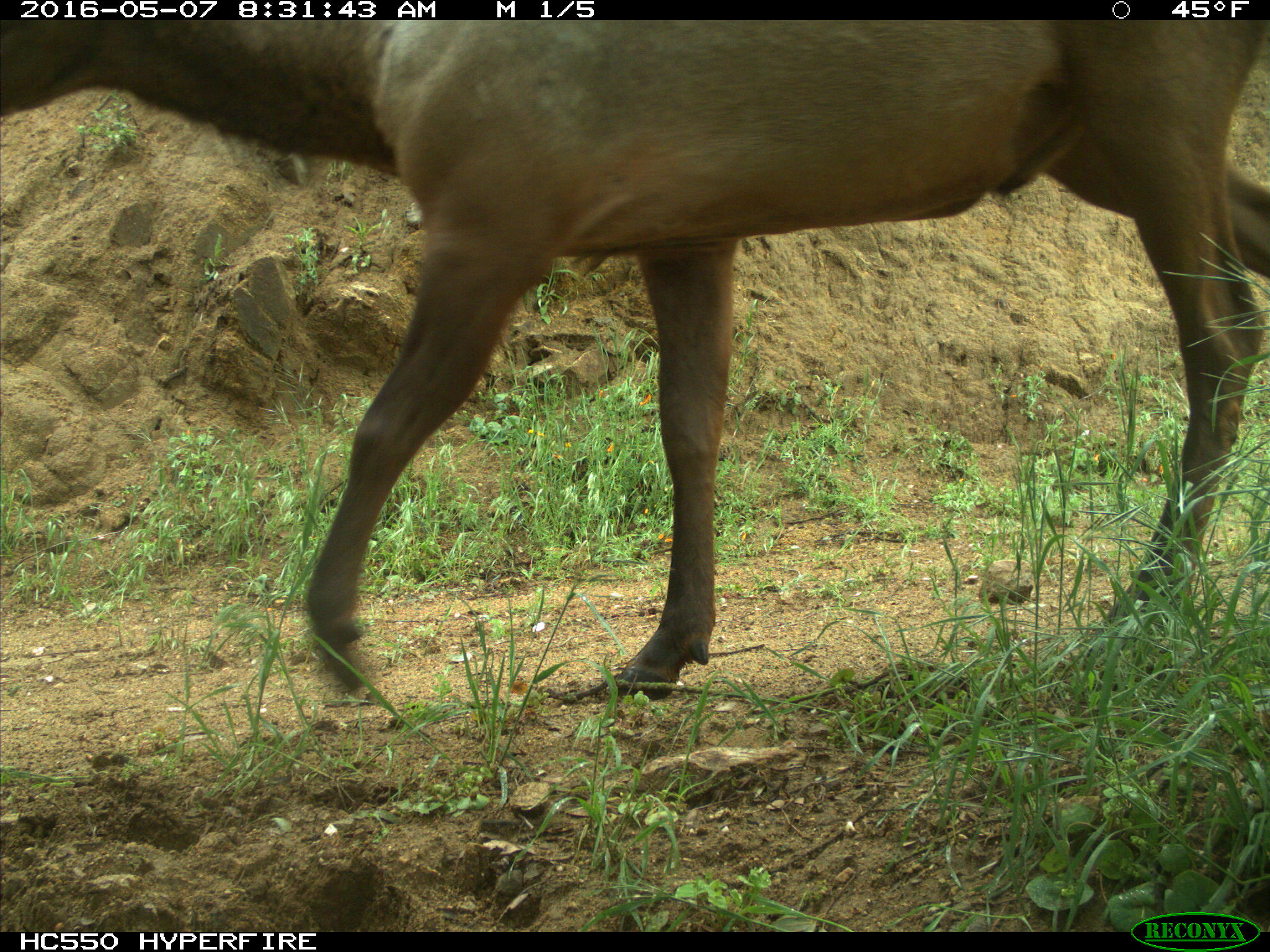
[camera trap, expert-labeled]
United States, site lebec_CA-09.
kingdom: Animalia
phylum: Chordata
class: Mammalia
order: Artiodactyla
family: Cervidae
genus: Cervus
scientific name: Cervus canadensis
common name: elk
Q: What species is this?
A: Cervus canadensis (elk).